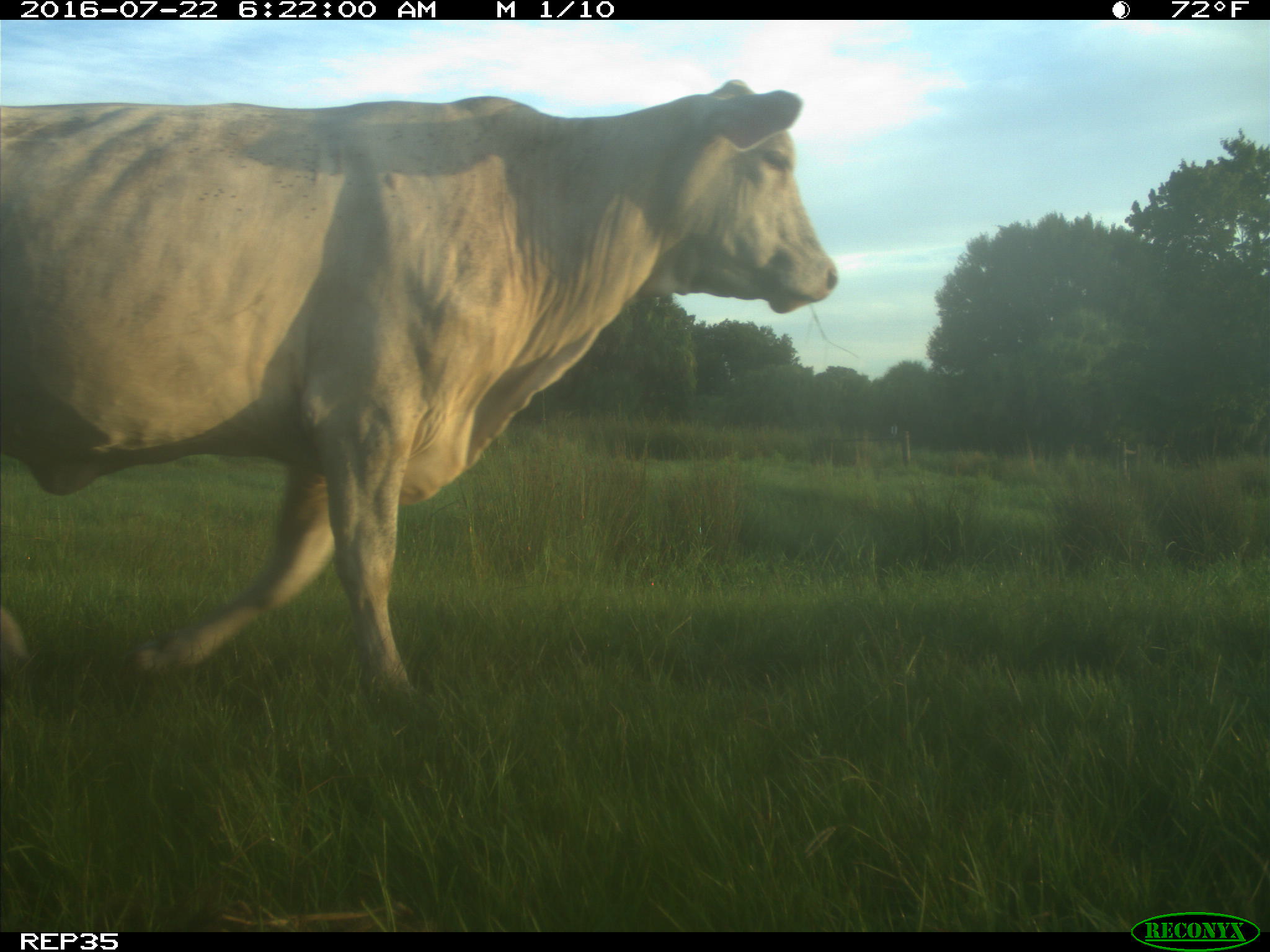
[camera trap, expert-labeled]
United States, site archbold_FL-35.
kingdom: Animalia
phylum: Chordata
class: Mammalia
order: Artiodactyla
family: Bovidae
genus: Bos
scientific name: Bos taurus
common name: domestic cow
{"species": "Bos taurus (domestic cow)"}